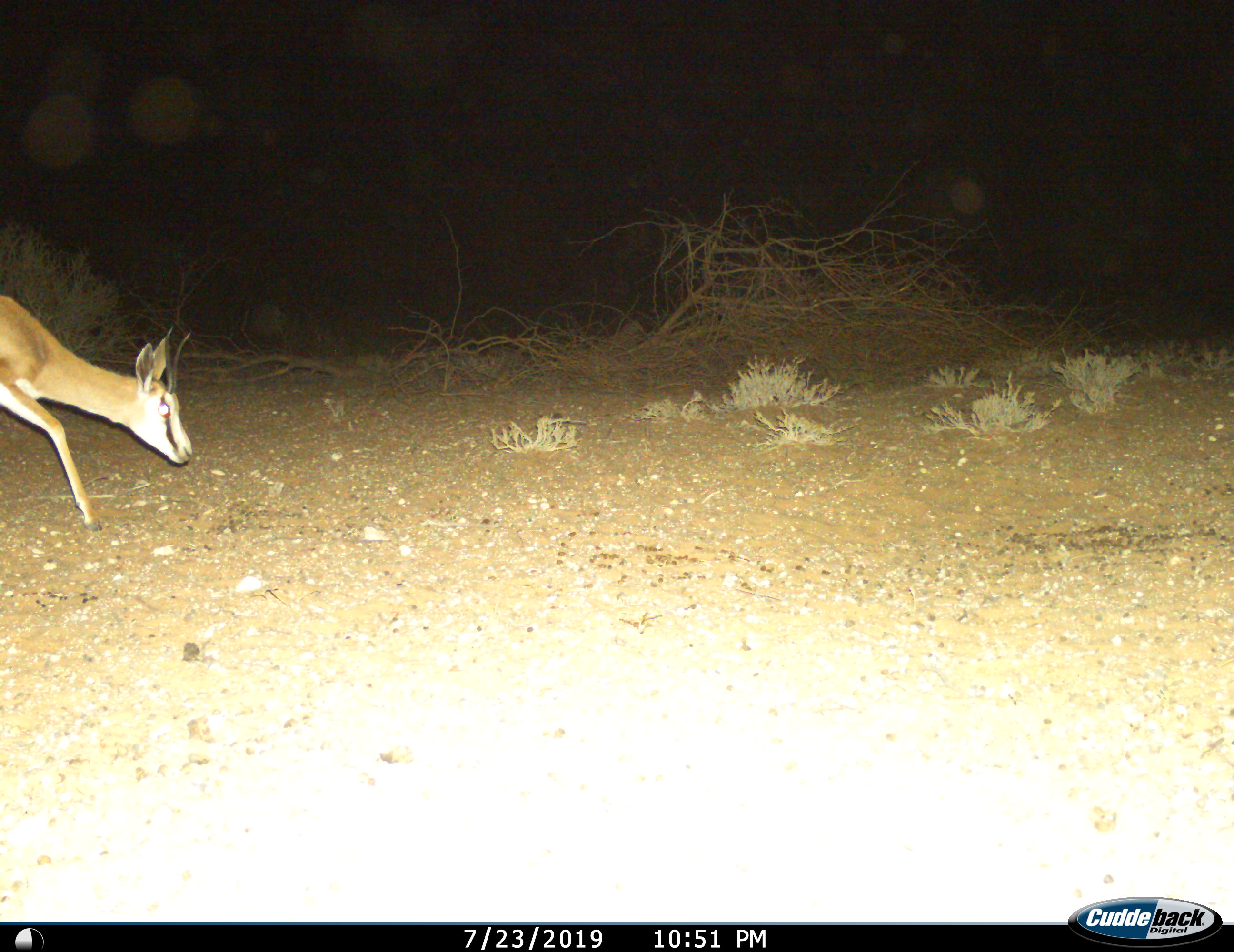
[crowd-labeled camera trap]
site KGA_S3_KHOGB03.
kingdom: Animalia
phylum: Chordata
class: Mammalia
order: Artiodactyla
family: Bovidae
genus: Antidorcas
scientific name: Antidorcas marsupialis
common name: springbok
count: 1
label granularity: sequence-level